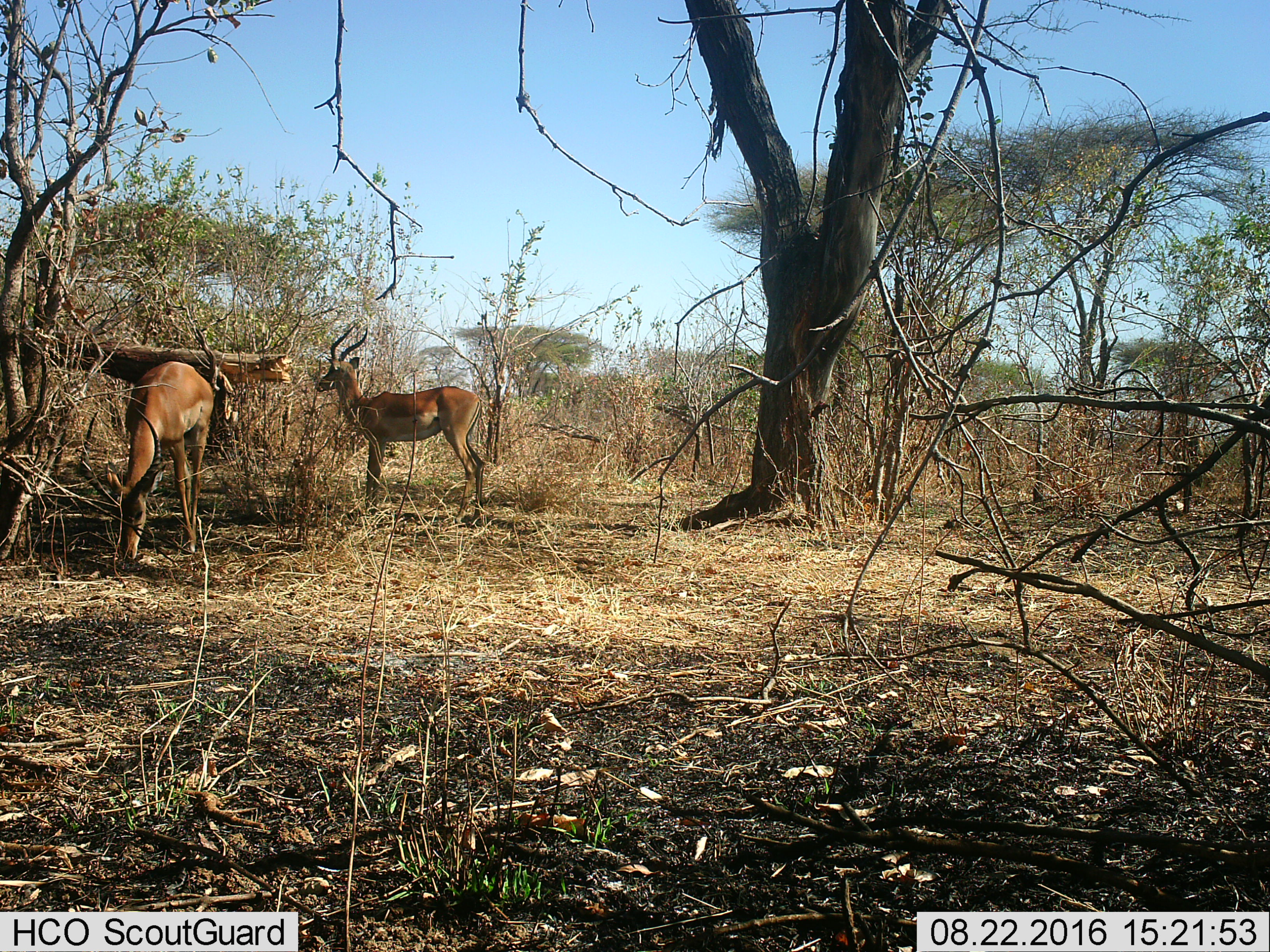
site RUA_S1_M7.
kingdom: Animalia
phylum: Chordata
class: Mammalia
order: Artiodactyla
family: Bovidae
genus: Aepyceros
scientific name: Aepyceros melampus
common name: impala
Impala (Aepyceros melampus), count 2. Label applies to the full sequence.